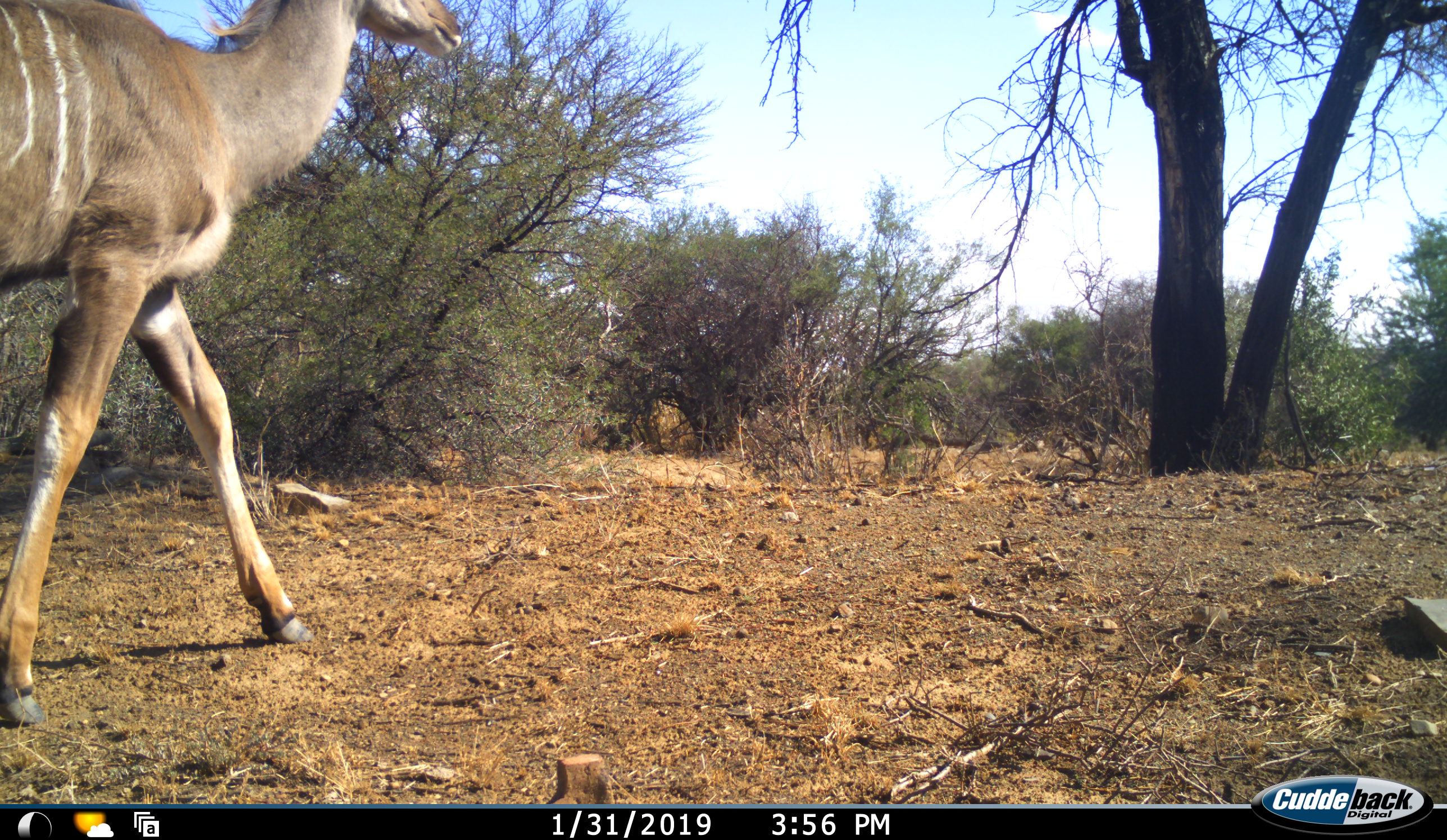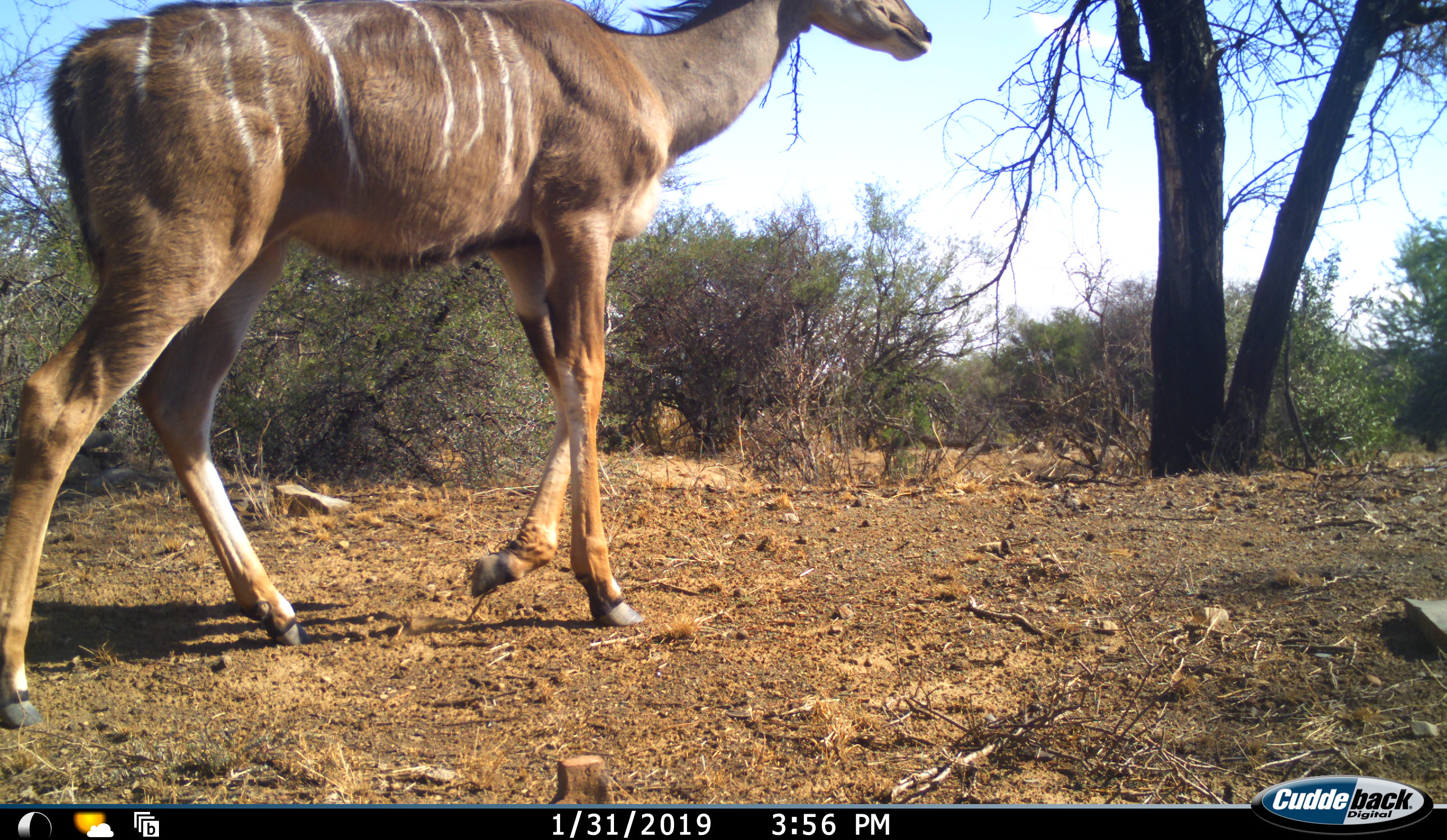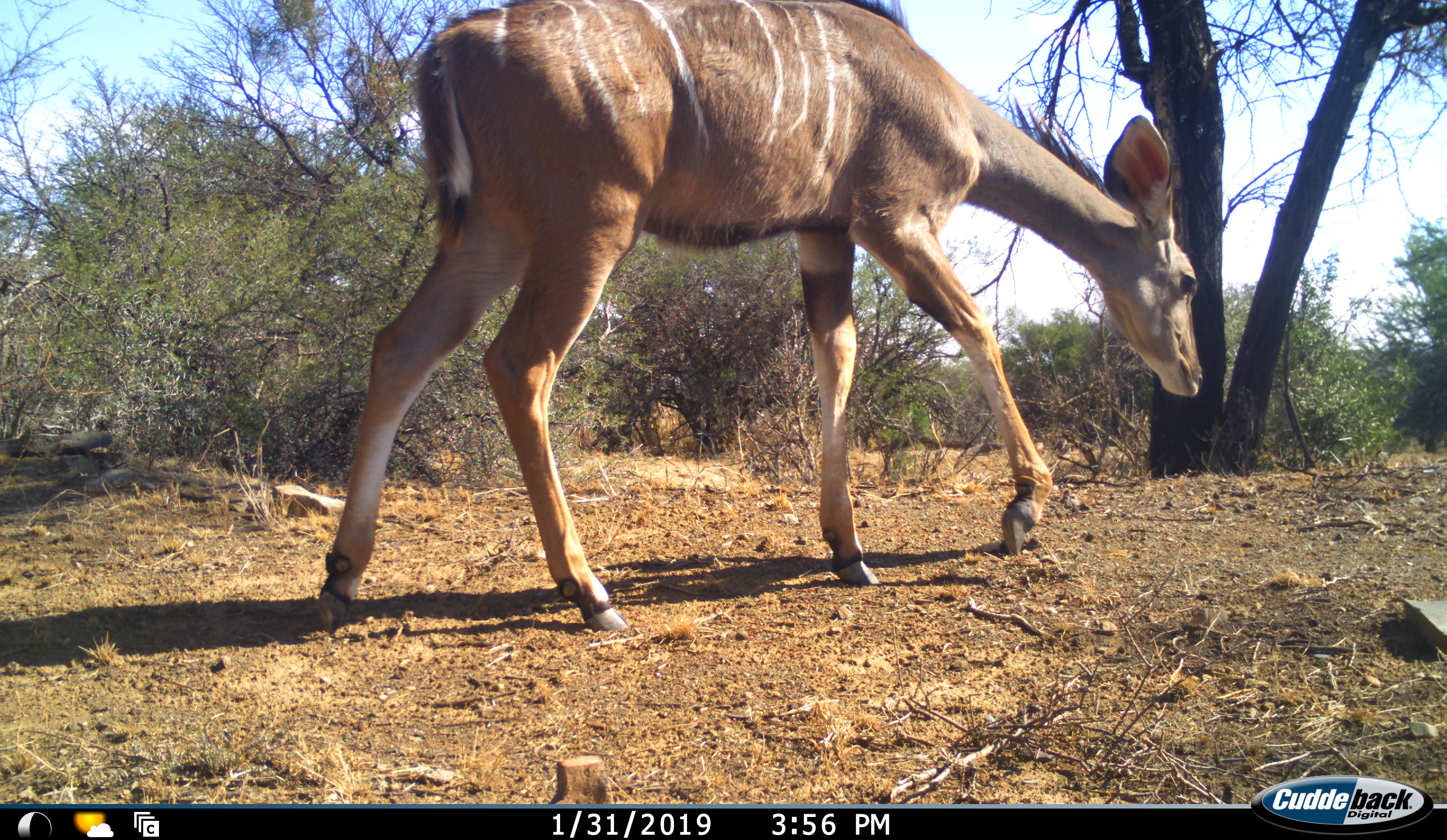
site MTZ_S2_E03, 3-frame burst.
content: unidentified animal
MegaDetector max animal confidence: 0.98